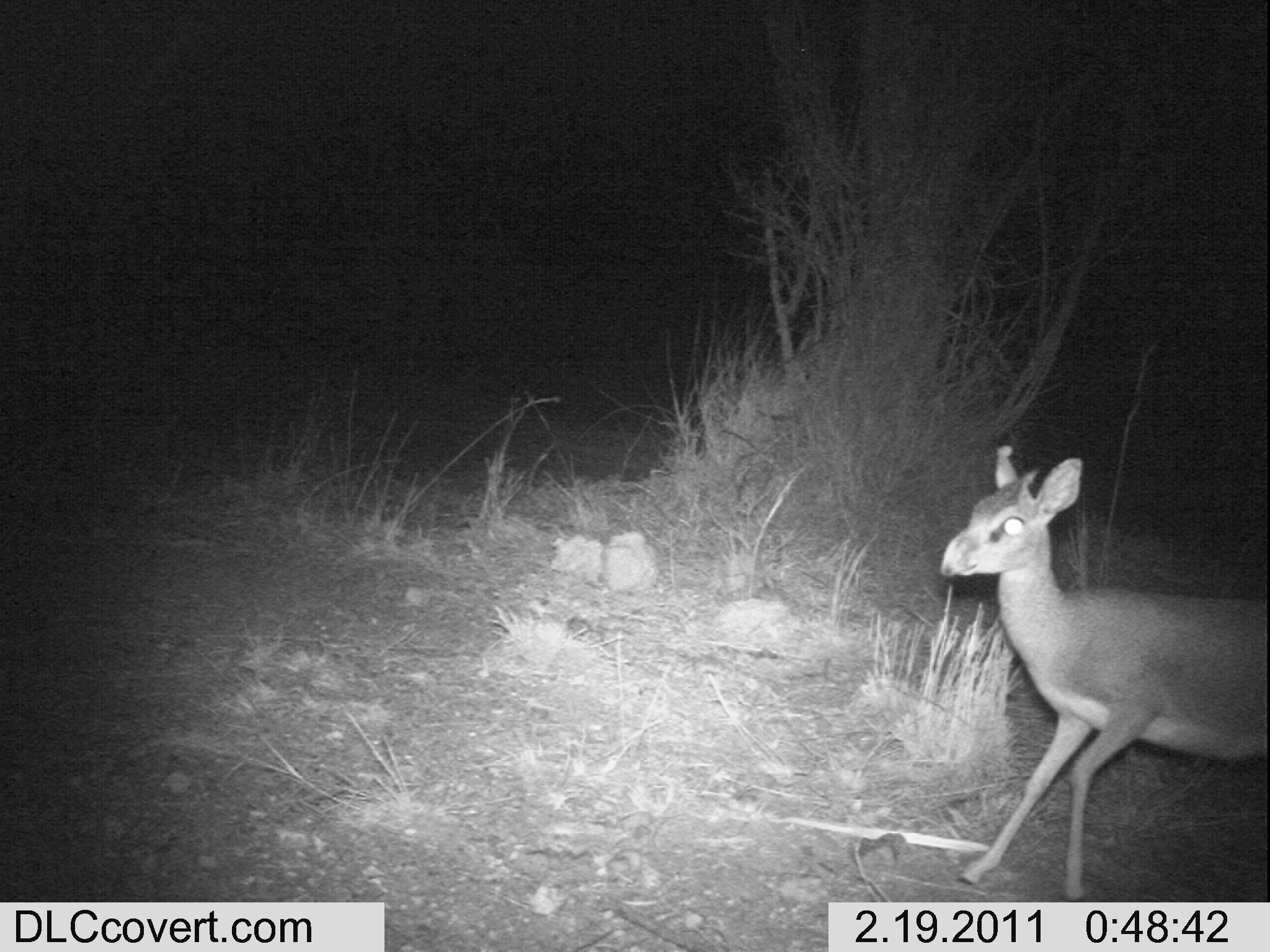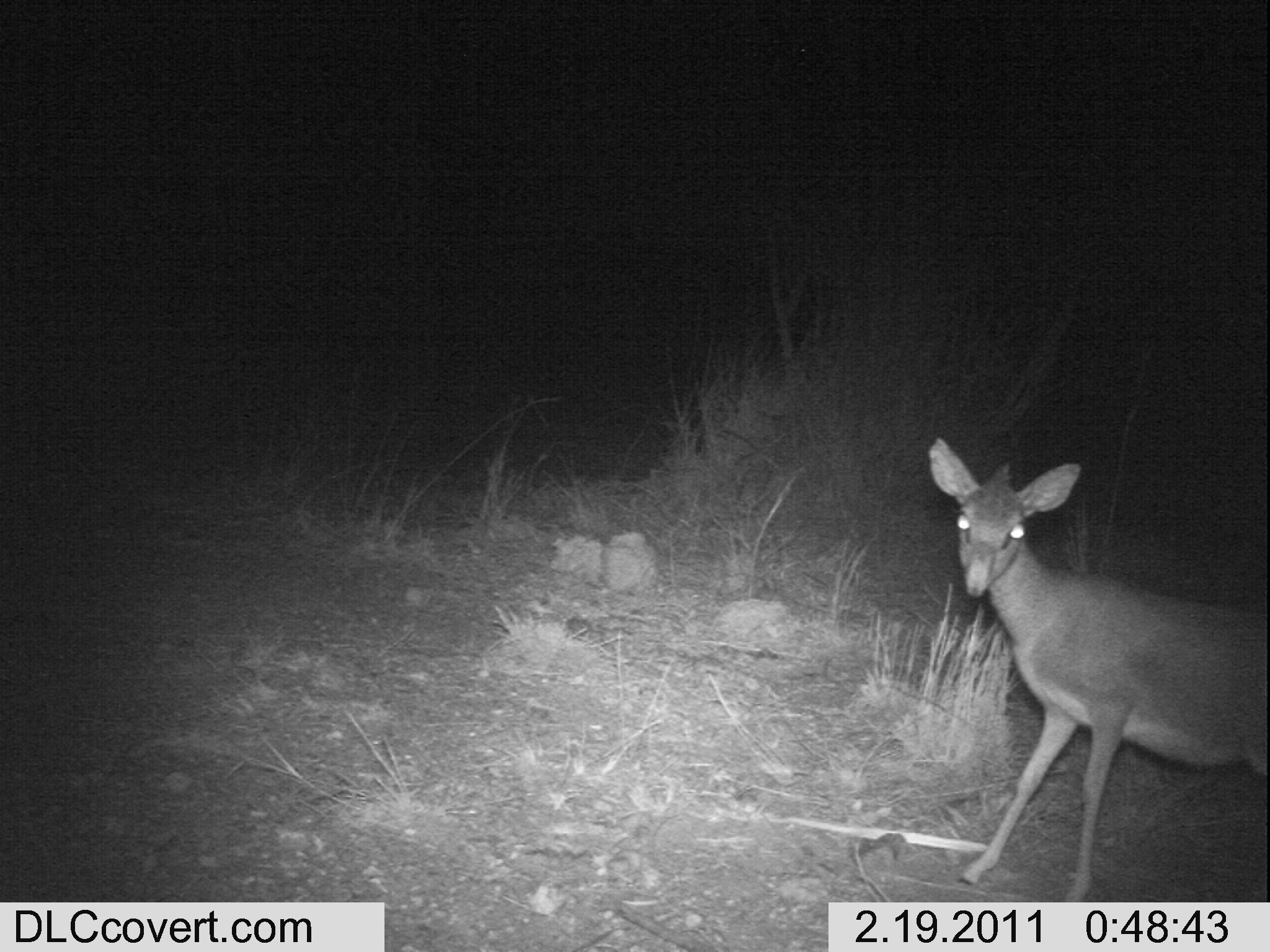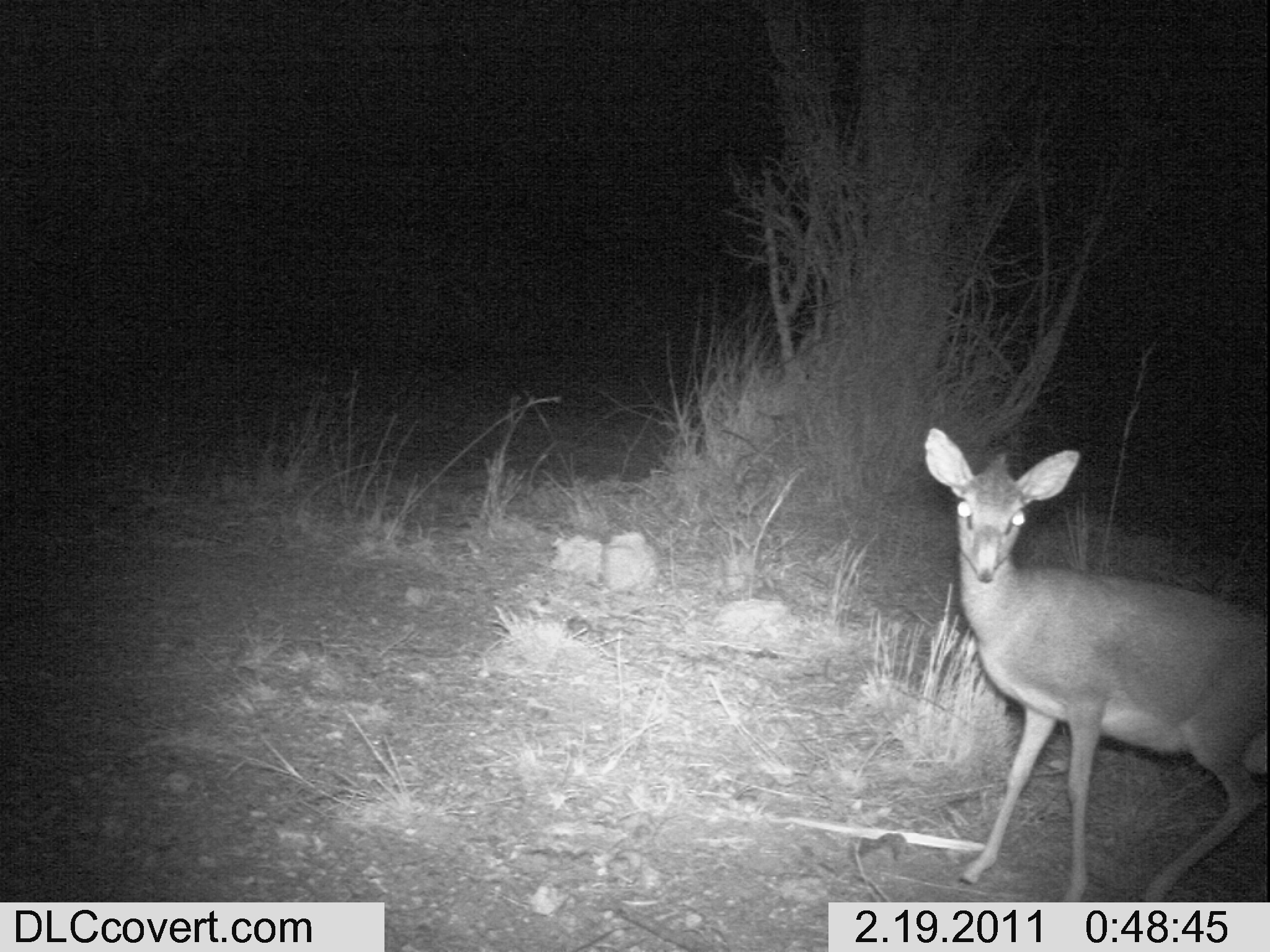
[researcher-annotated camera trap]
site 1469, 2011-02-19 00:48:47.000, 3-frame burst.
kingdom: Animalia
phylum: Chordata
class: Mammalia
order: Artiodactyla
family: Bovidae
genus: Madoqua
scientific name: Madoqua guentheri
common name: günther's dik-dik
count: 1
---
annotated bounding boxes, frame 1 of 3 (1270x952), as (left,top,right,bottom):
madoqua guentheri: (938,443,1267,900)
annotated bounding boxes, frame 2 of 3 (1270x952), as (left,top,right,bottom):
madoqua guentheri: (927,436,1267,902)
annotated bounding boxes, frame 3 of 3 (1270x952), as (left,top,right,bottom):
madoqua guentheri: (923,426,1267,902)